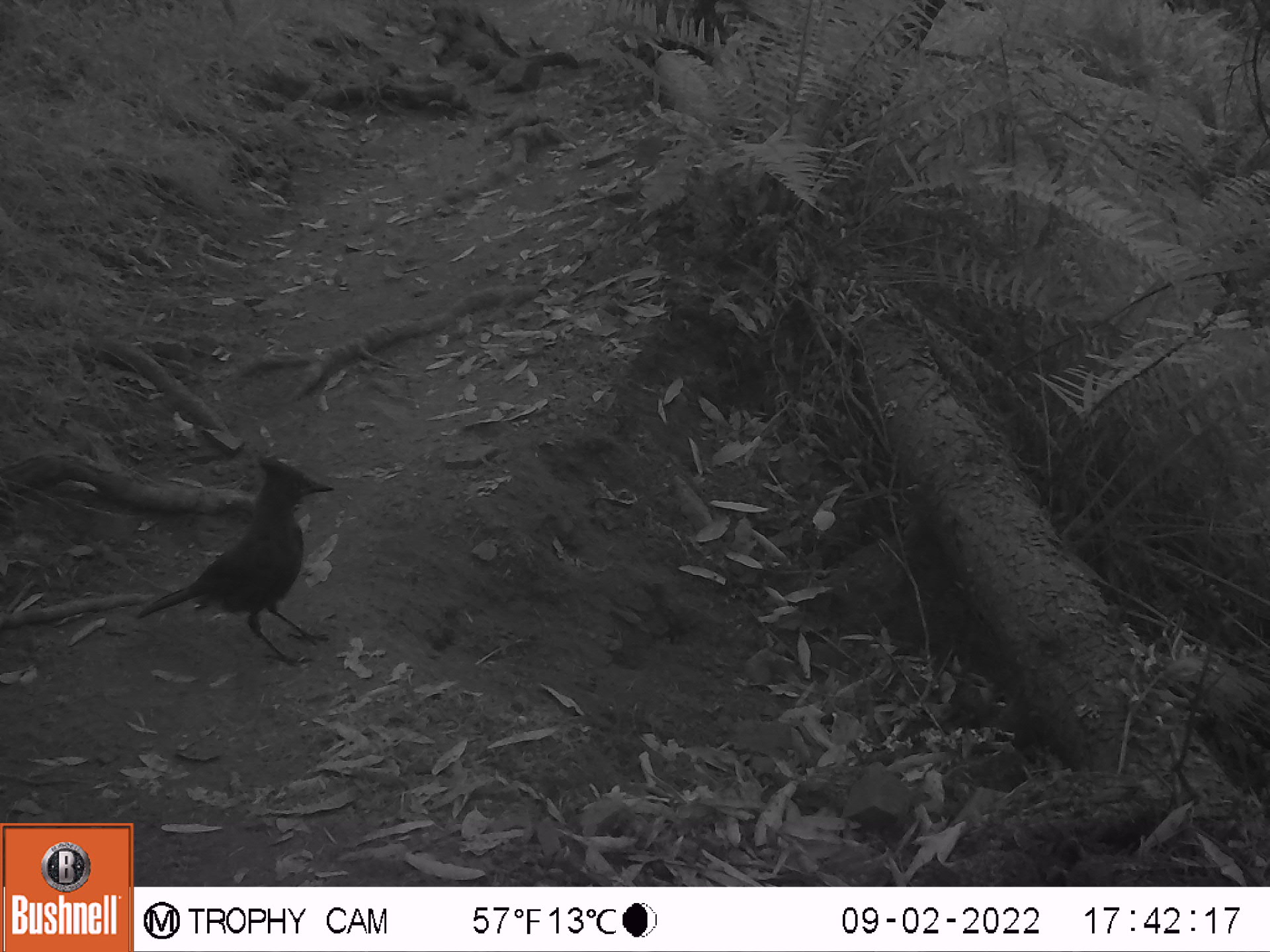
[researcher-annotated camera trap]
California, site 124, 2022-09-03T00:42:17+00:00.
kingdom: Animalia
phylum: Chordata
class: Aves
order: Passeriformes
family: Corvidae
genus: Cyanocitta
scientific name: Cyanocitta stelleri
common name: steller's jay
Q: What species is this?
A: Steller's jay (Cyanocitta stelleri).